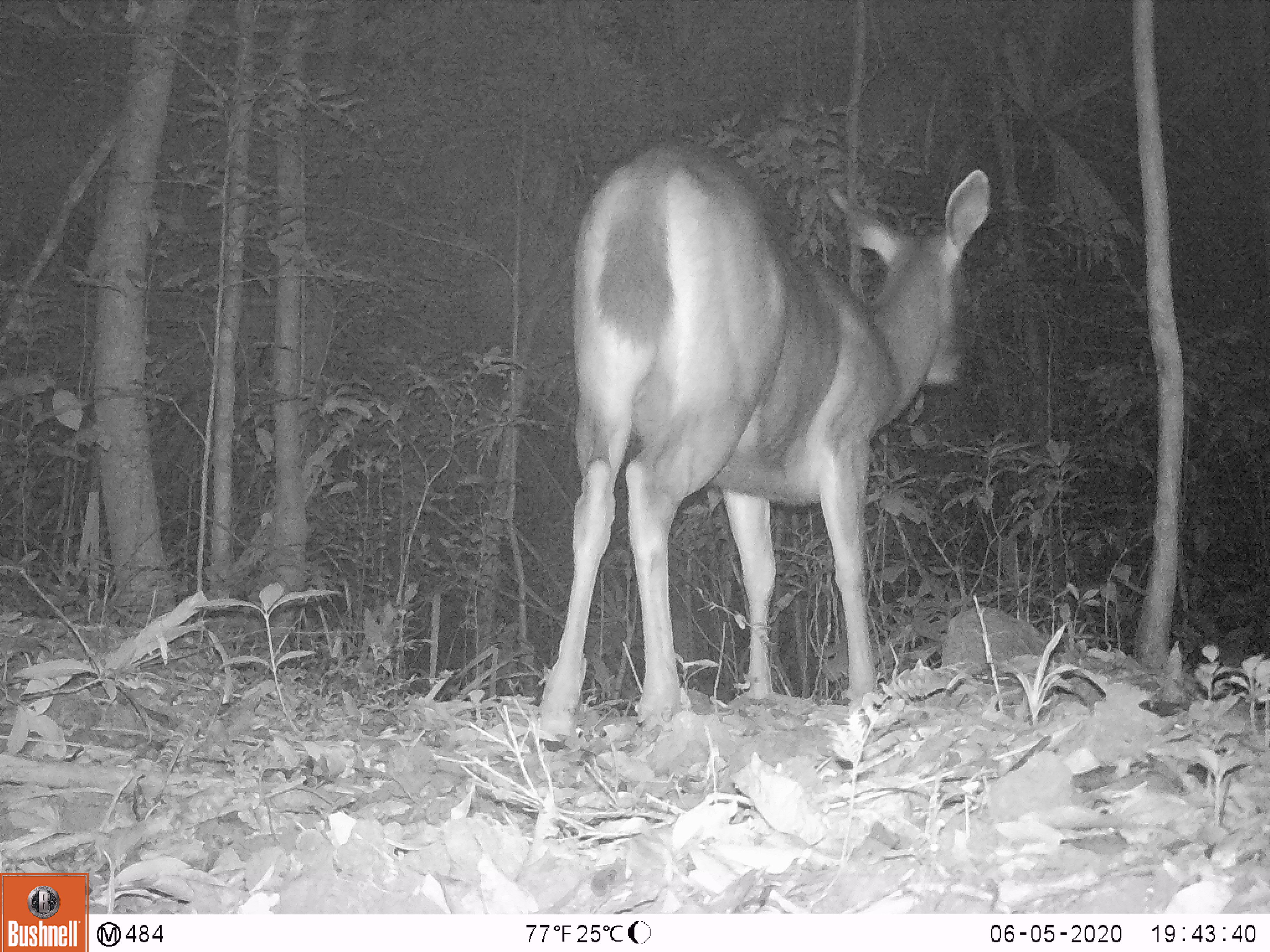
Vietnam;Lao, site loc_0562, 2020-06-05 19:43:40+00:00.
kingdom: Animalia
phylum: Chordata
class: Mammalia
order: Artiodactyla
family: Cervidae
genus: Rusa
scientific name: Rusa unicolor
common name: sambar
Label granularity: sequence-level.